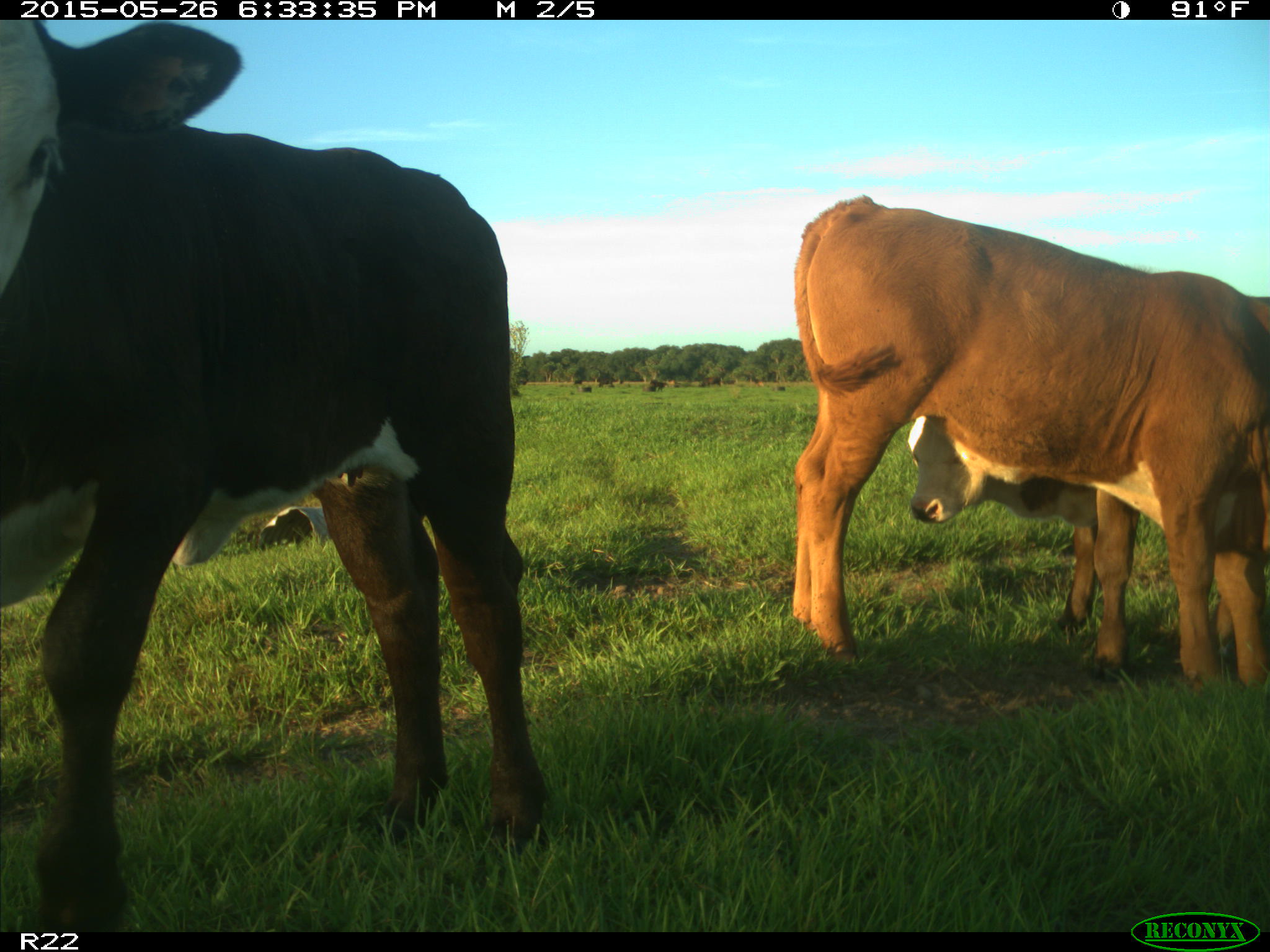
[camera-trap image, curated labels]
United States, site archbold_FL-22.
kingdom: Animalia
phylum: Chordata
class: Mammalia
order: Artiodactyla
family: Bovidae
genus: Bos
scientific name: Bos taurus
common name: domestic cow